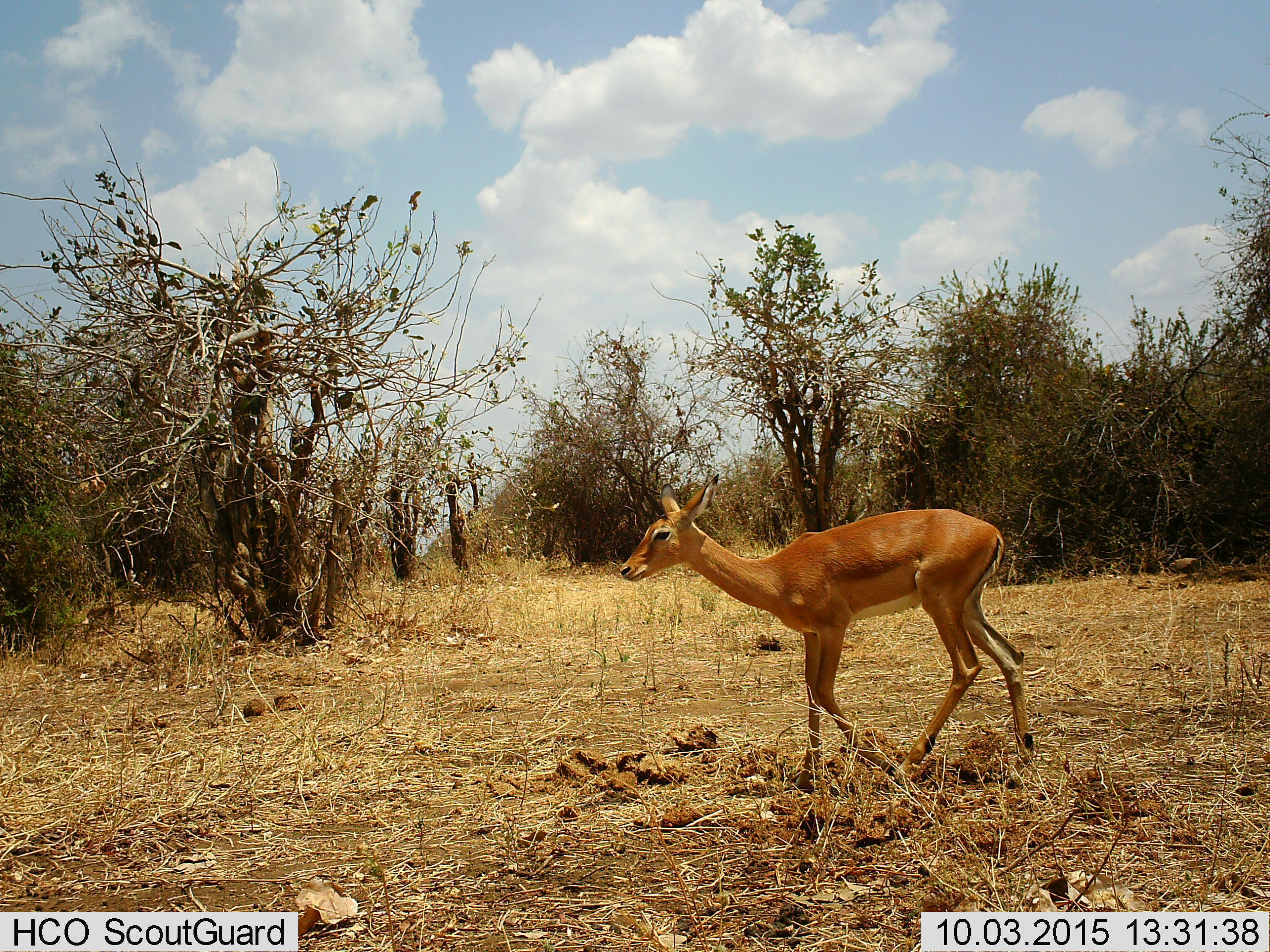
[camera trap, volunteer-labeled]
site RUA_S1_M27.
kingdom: Animalia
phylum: Chordata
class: Mammalia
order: Artiodactyla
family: Bovidae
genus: Aepyceros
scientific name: Aepyceros melampus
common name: impala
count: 1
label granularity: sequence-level